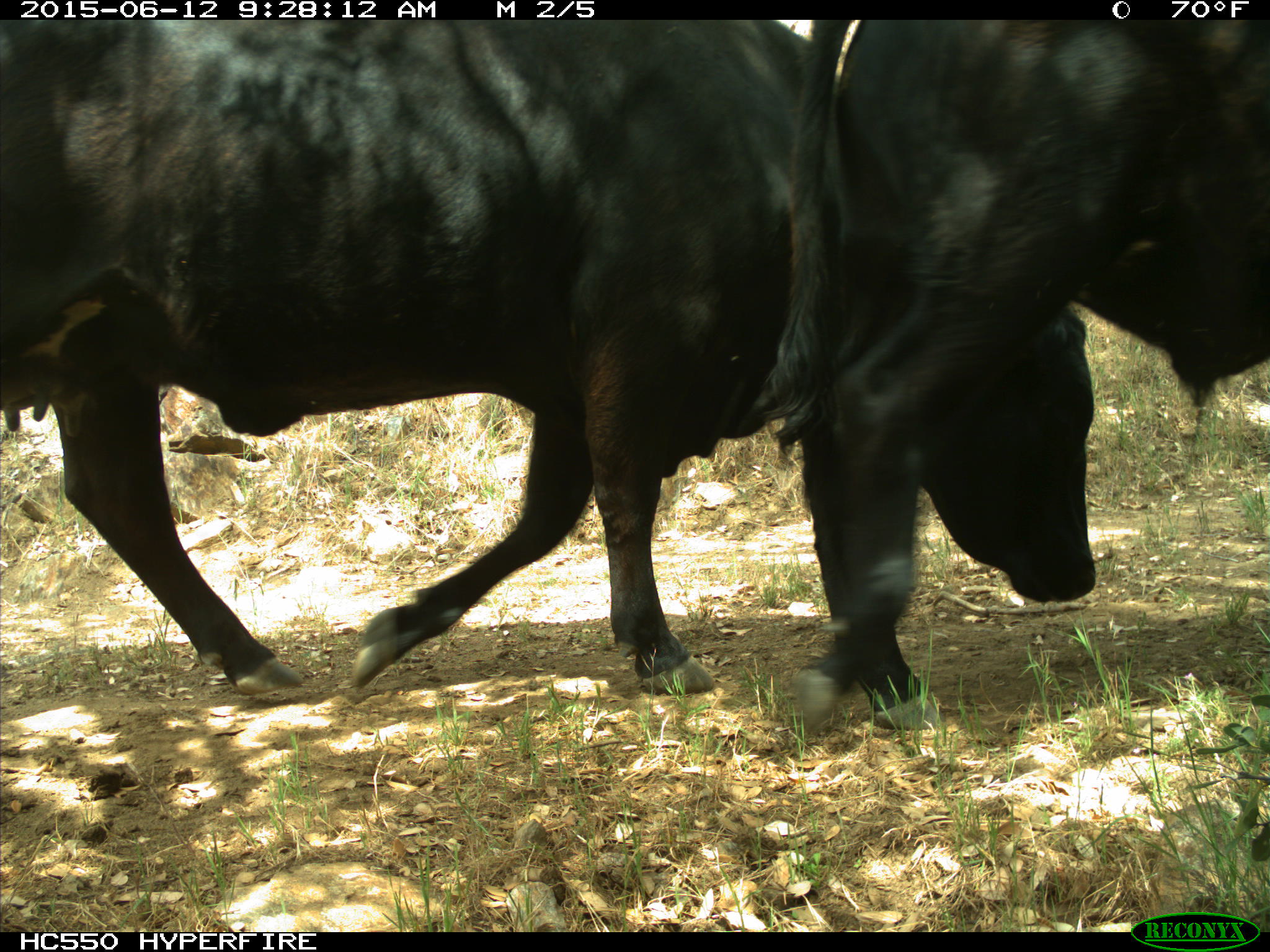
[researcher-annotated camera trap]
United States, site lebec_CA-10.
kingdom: Animalia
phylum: Chordata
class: Mammalia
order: Artiodactyla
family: Bovidae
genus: Bos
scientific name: Bos taurus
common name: domestic cow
Bos taurus (domestic cow).